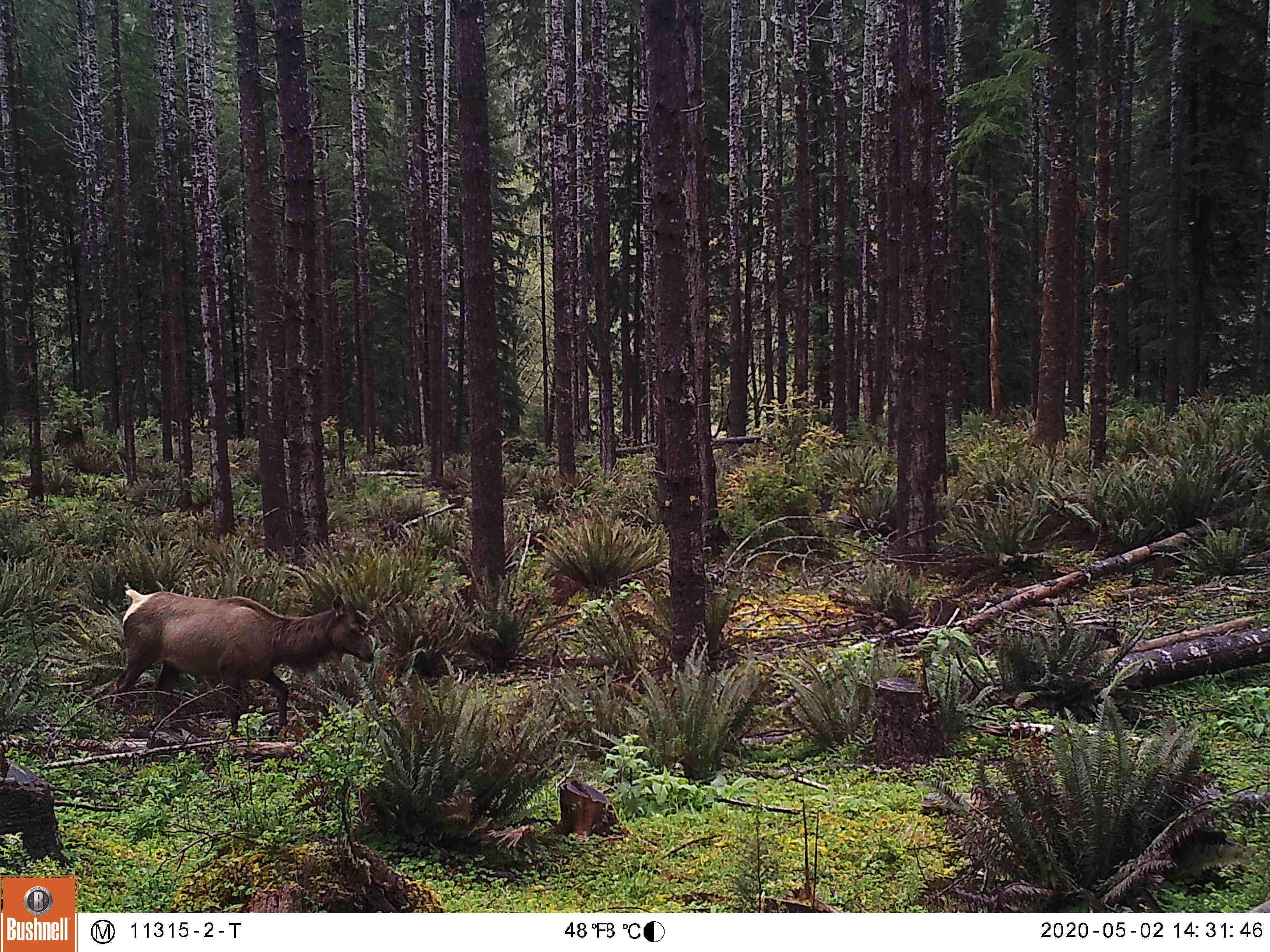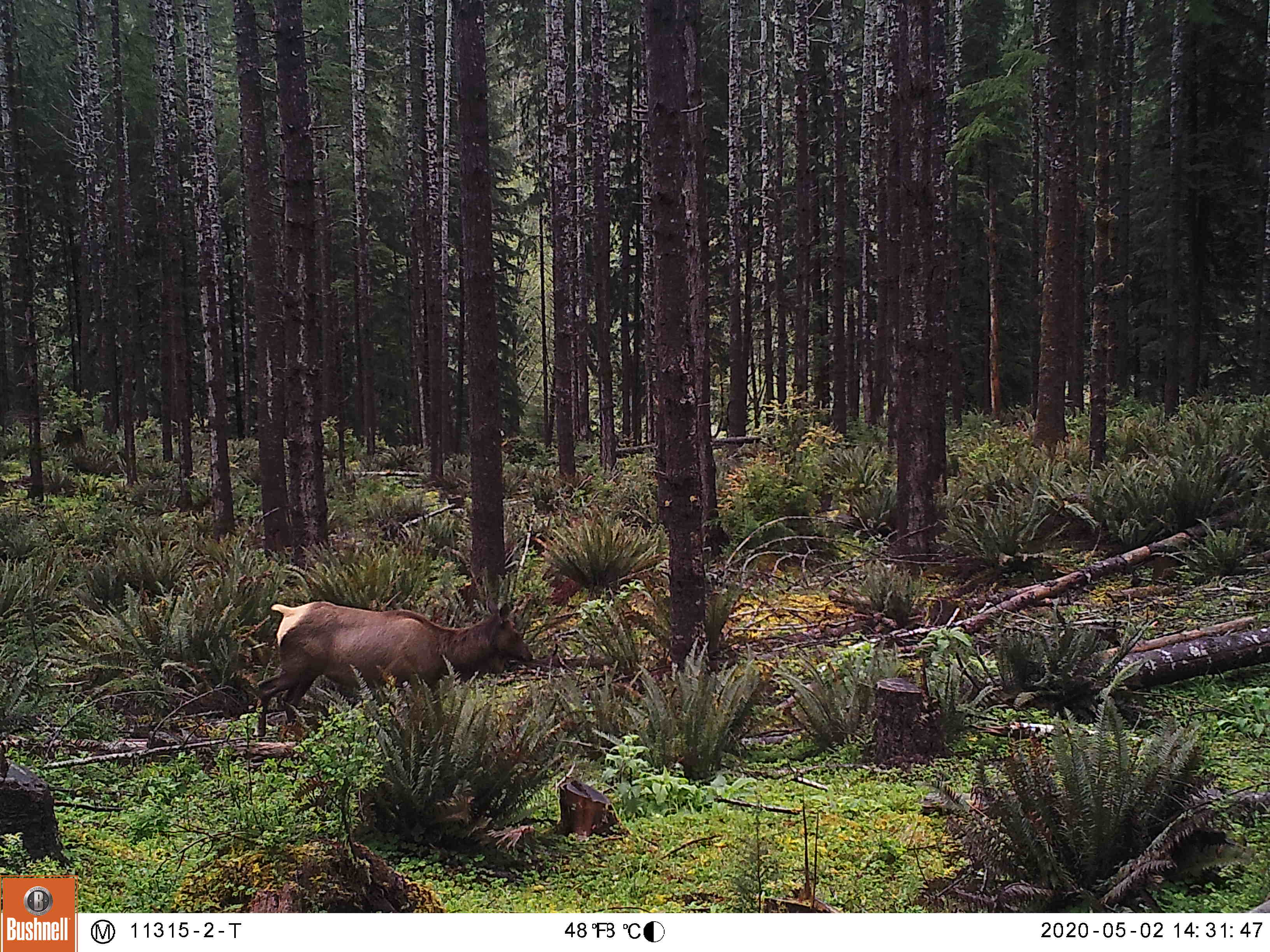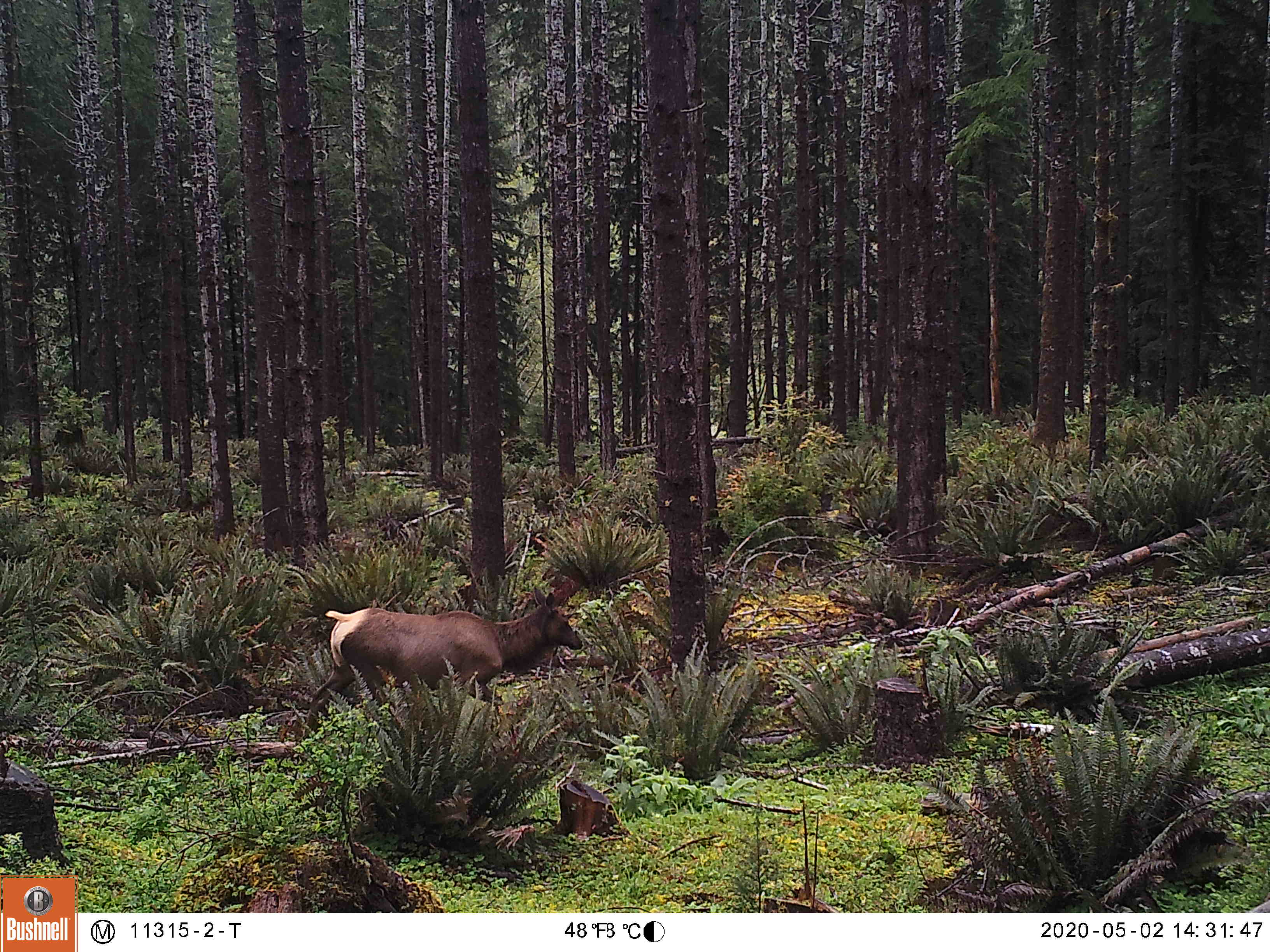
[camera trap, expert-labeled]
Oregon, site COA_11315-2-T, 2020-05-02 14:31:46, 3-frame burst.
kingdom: Animalia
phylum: Chordata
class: Mammalia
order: Artiodactyla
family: Cervidae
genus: Cervus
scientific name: Cervus canadensis roosevelti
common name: roosevelt elk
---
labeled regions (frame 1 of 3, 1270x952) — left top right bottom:
roosevelt elk: 107 578 378 736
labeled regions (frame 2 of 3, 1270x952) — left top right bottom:
roosevelt elk: 249 595 538 742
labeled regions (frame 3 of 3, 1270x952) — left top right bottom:
roosevelt elk: 302 580 591 735